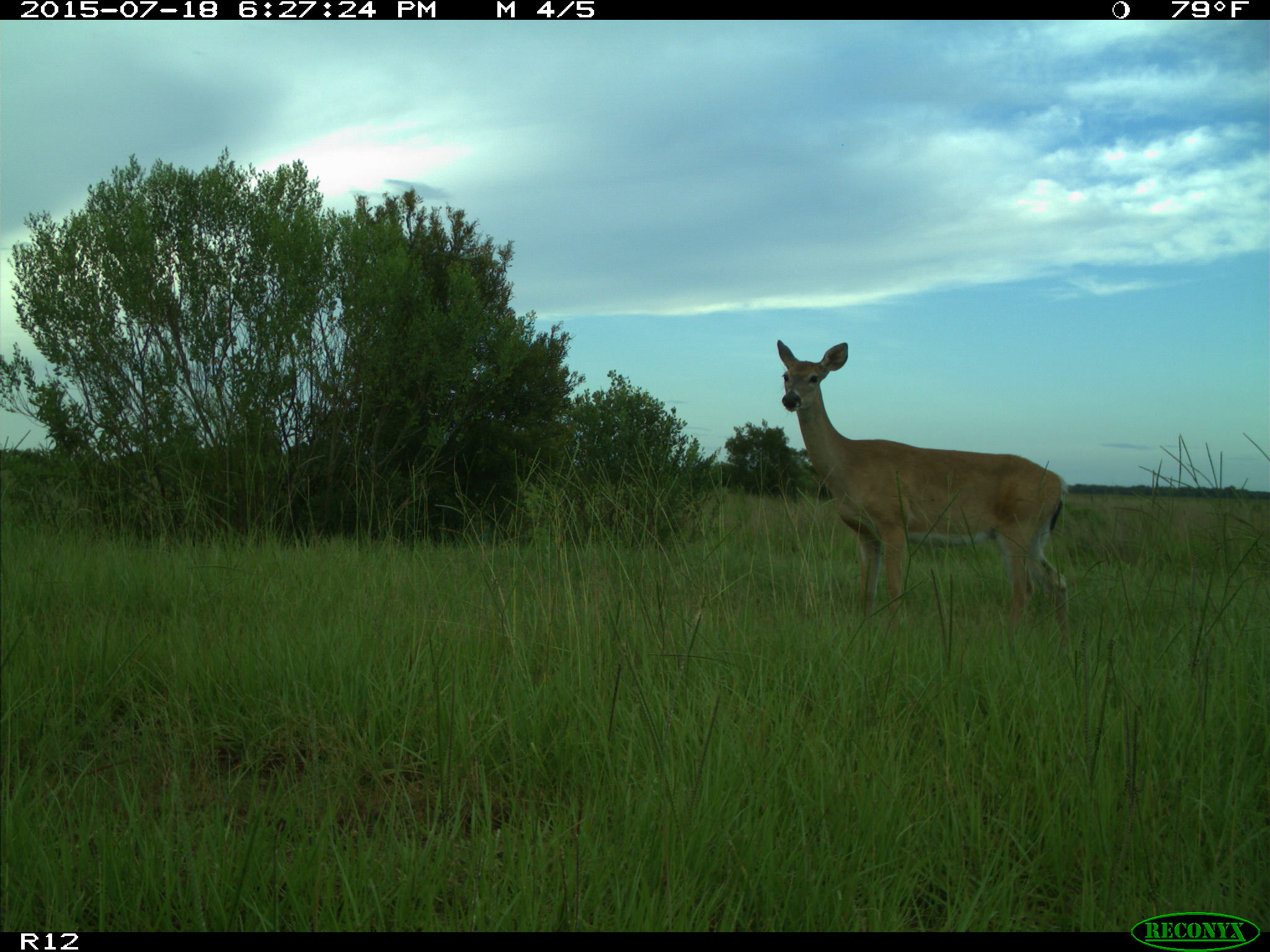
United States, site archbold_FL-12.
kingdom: Animalia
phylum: Chordata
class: Mammalia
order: Artiodactyla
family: Cervidae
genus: Odocoileus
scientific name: Odocoileus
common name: deer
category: unidentified deer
Unidentified deer (deer) (Odocoileus).